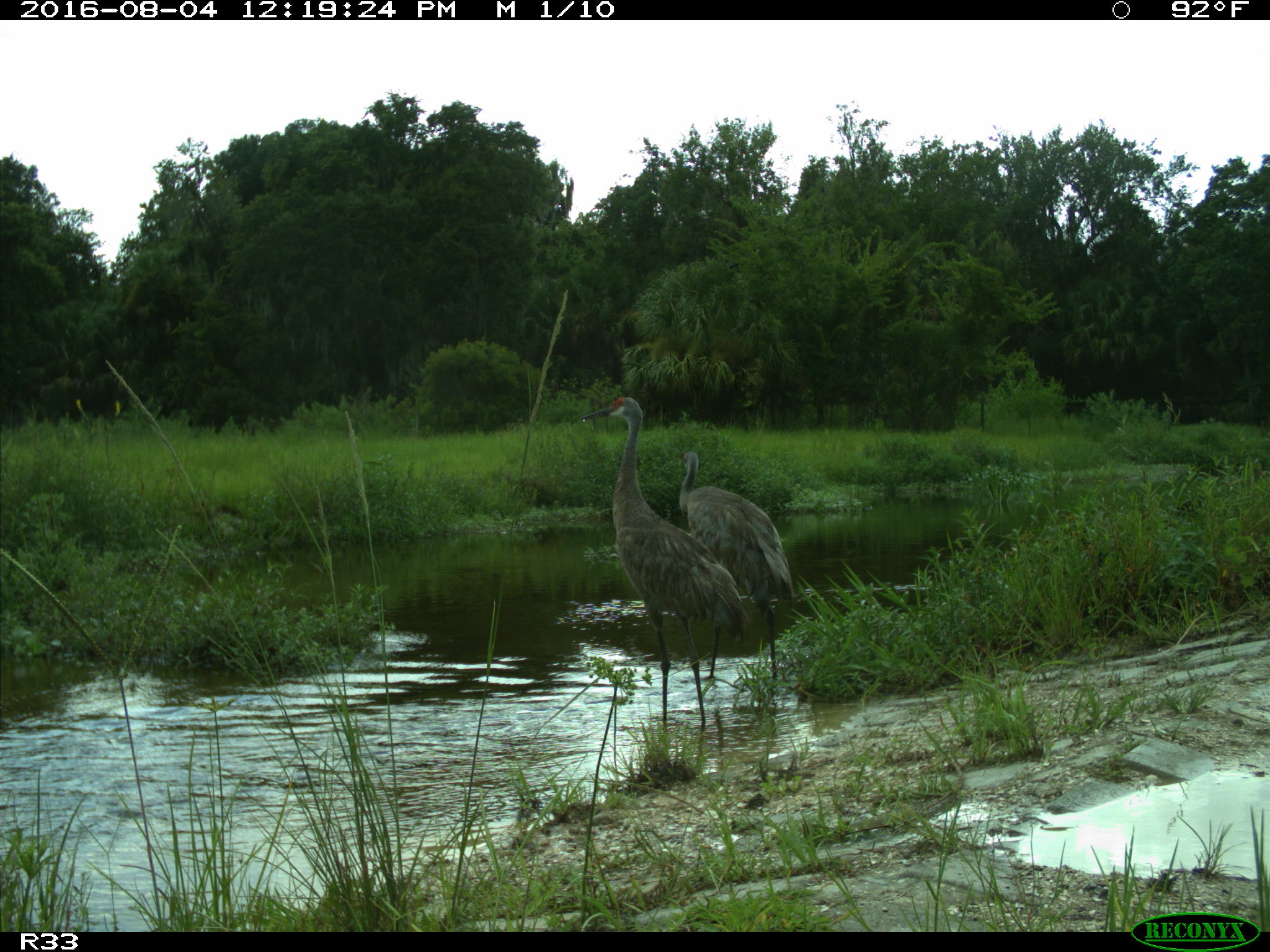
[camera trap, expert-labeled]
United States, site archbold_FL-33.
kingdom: Animalia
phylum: Chordata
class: Aves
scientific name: Aves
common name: birds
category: unidentified bird